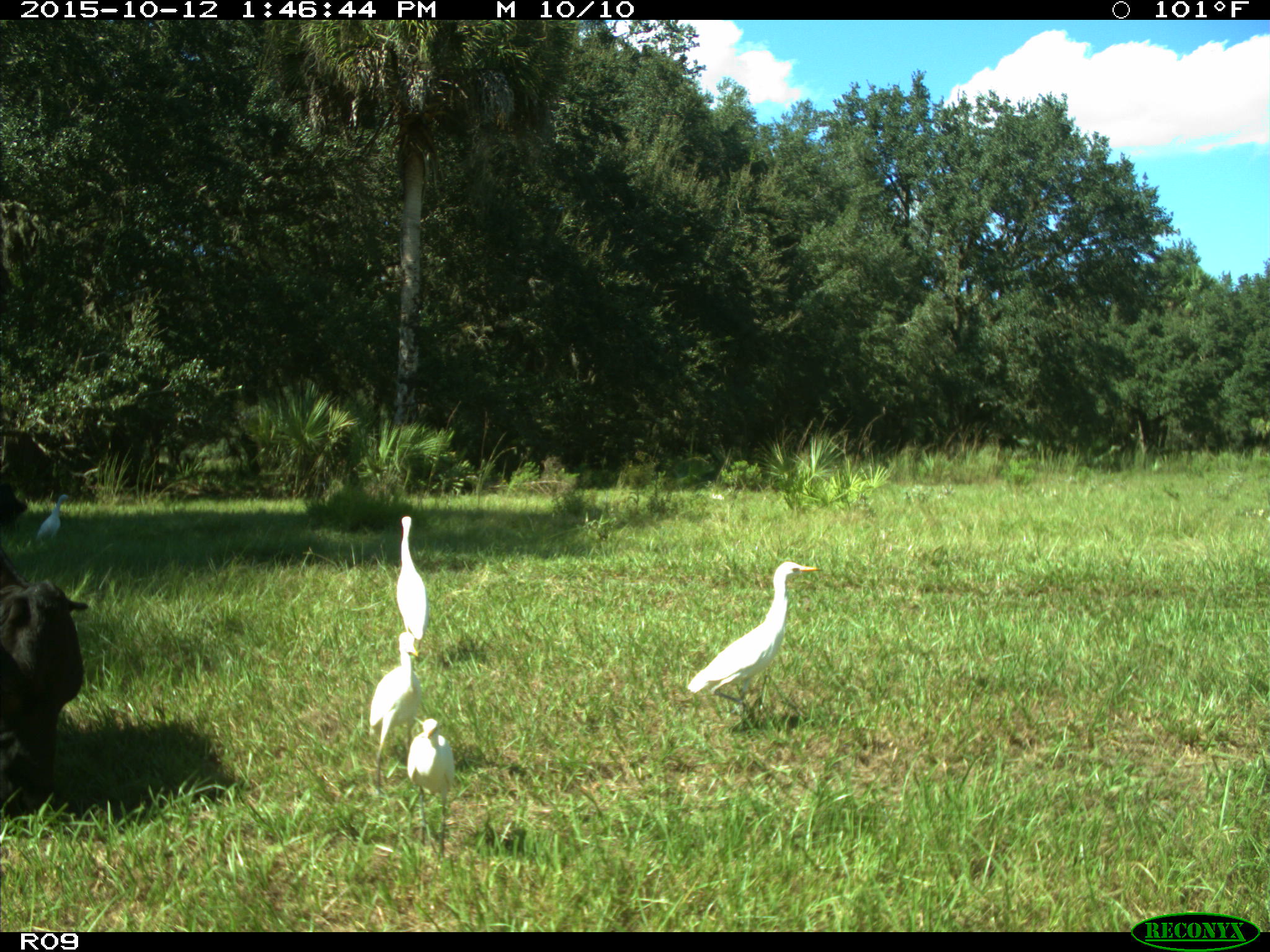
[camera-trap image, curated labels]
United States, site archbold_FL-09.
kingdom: Animalia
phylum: Chordata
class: Mammalia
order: Artiodactyla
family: Bovidae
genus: Bos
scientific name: Bos taurus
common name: domestic cow